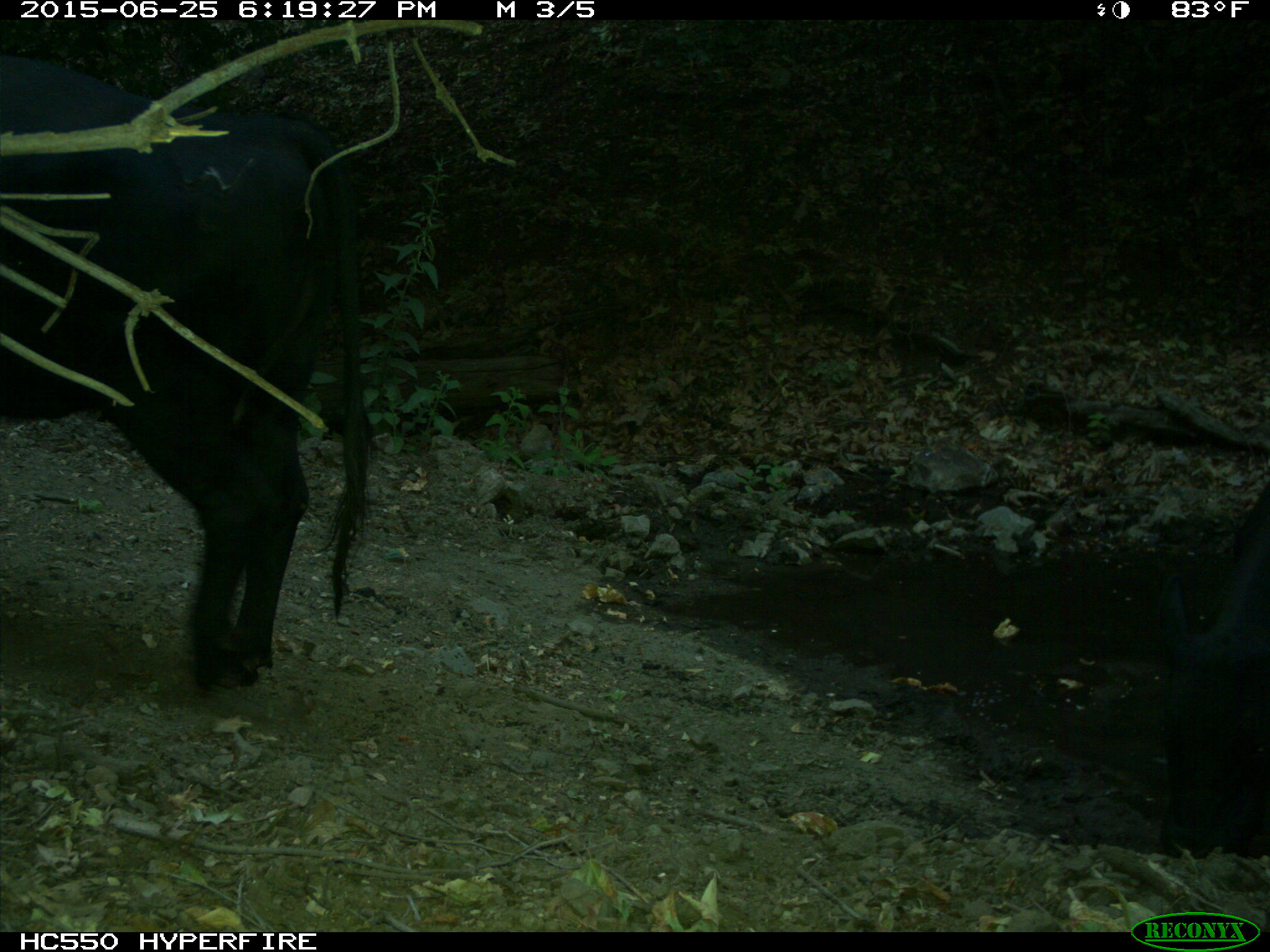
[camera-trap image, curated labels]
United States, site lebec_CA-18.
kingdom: Animalia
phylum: Chordata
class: Mammalia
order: Artiodactyla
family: Bovidae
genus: Bos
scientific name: Bos taurus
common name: domestic cow